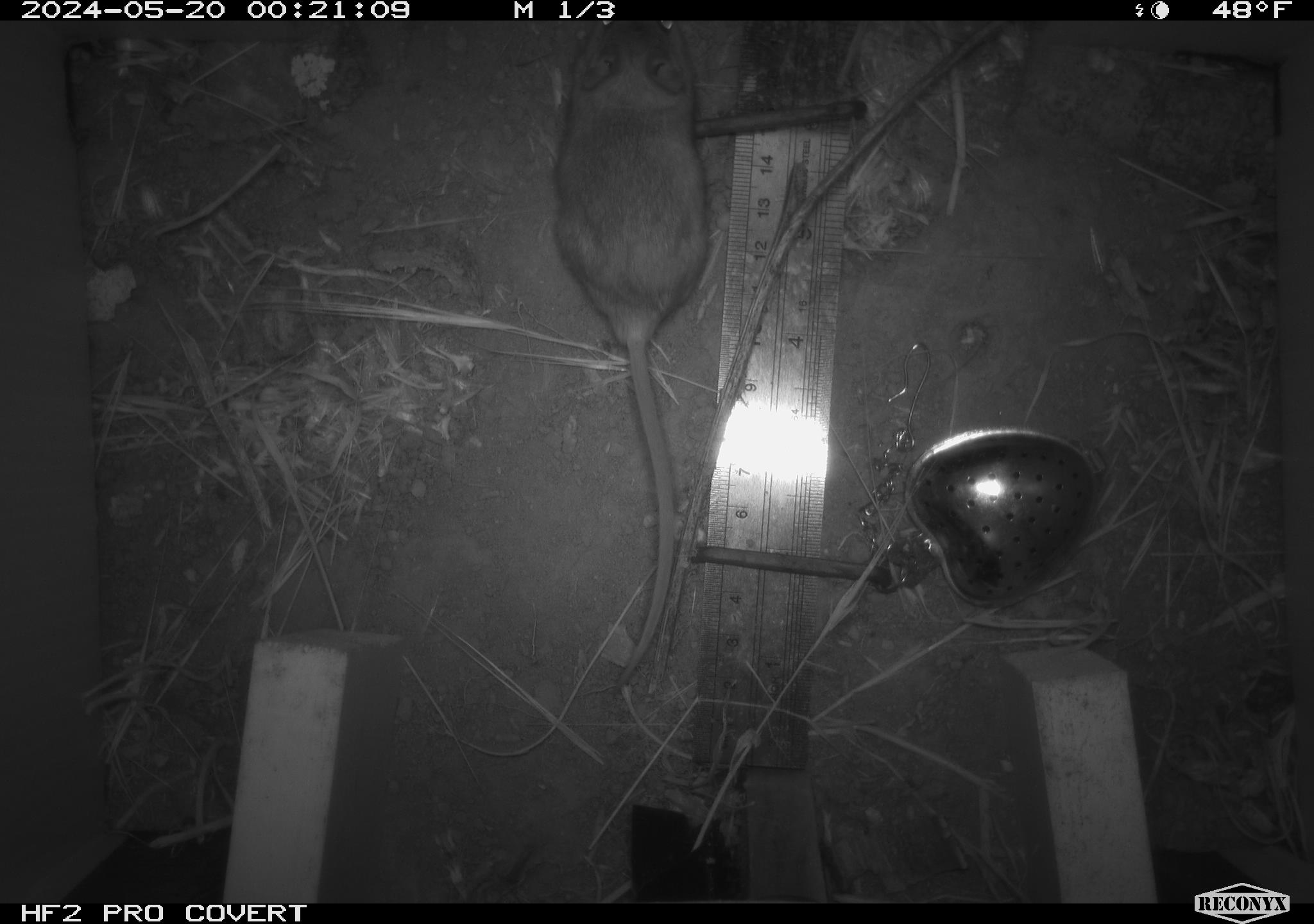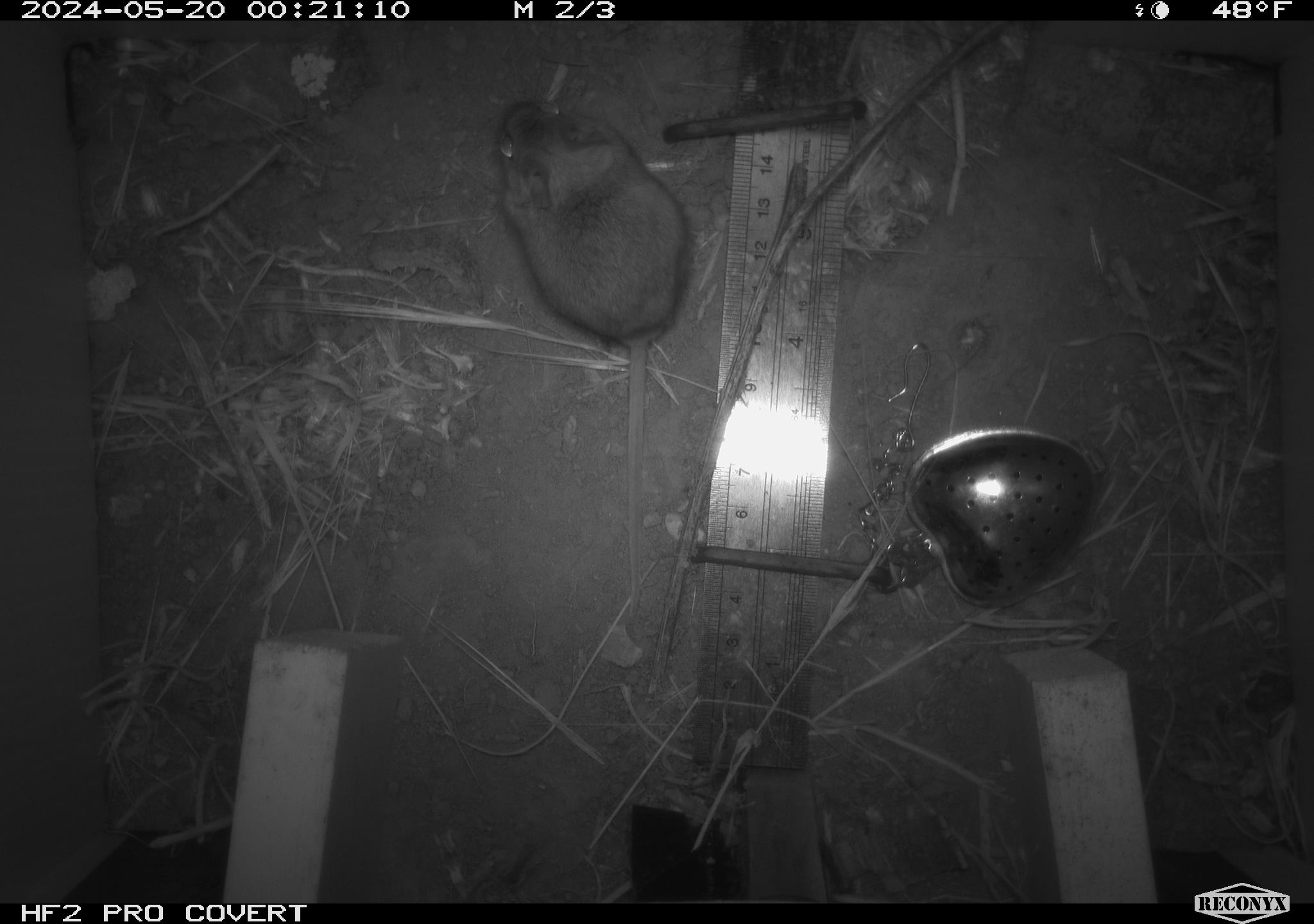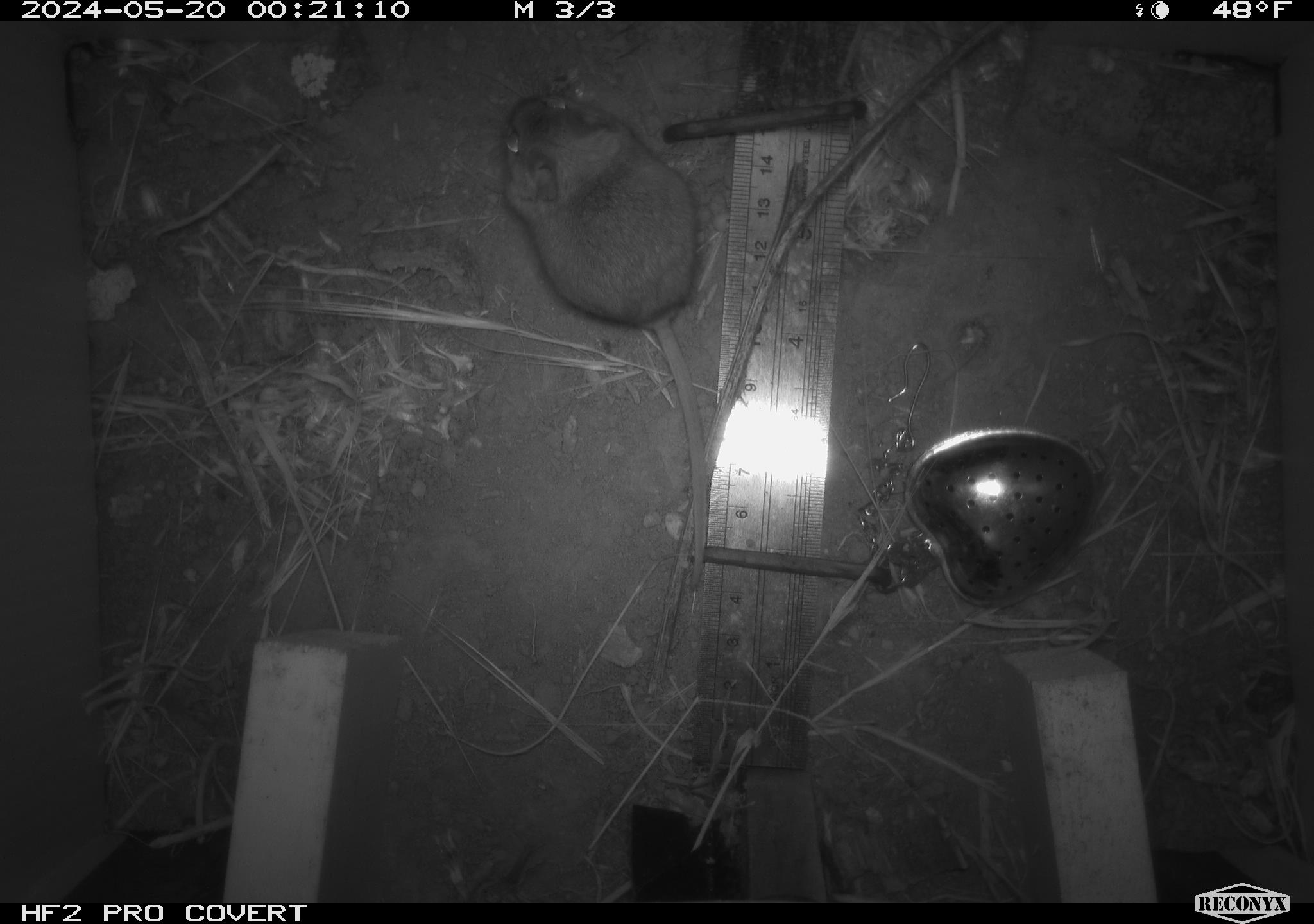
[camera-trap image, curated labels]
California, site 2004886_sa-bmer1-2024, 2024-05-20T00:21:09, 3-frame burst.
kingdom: Animalia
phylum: Chordata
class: Mammalia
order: Rodentia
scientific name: Rodentia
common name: mouse species